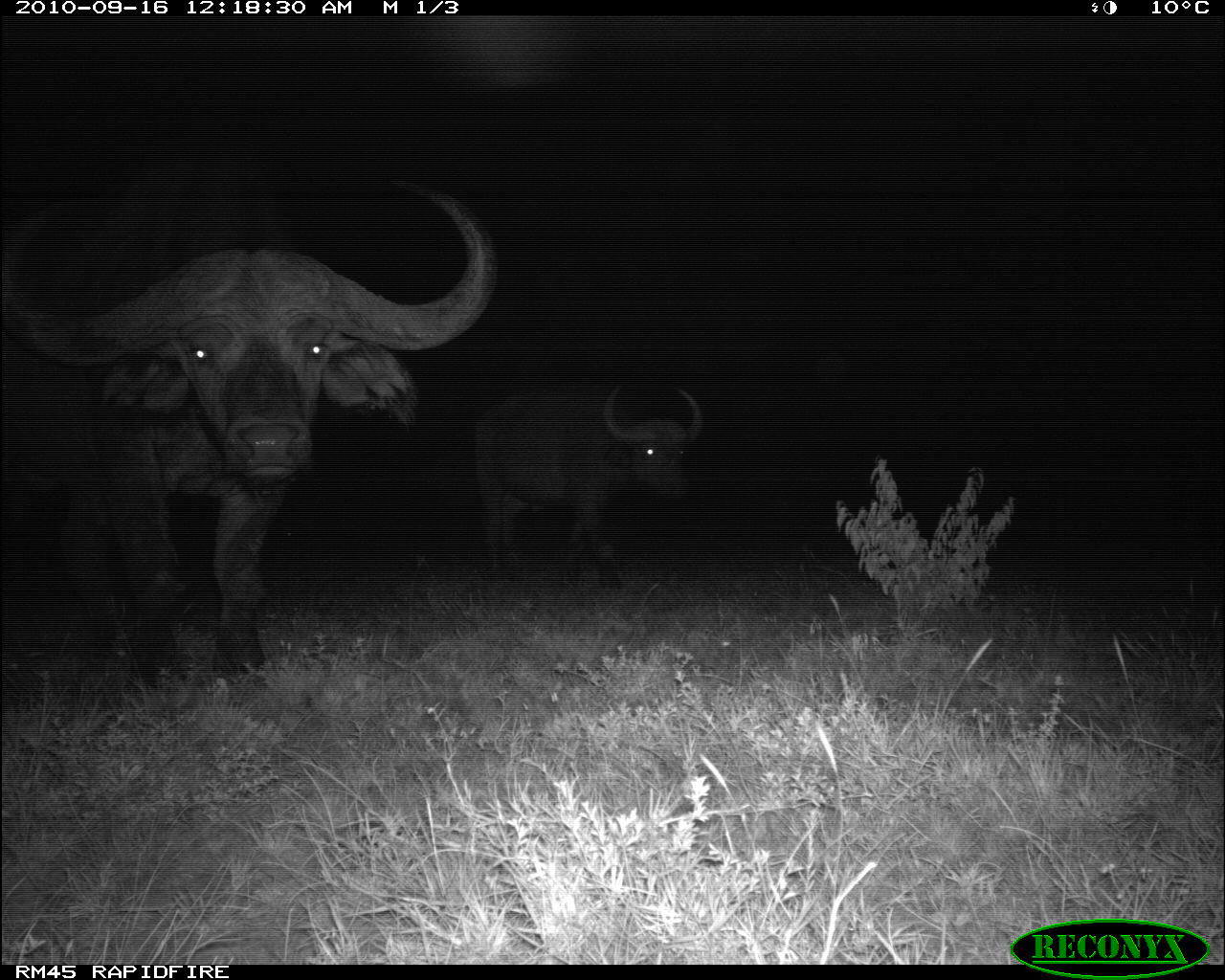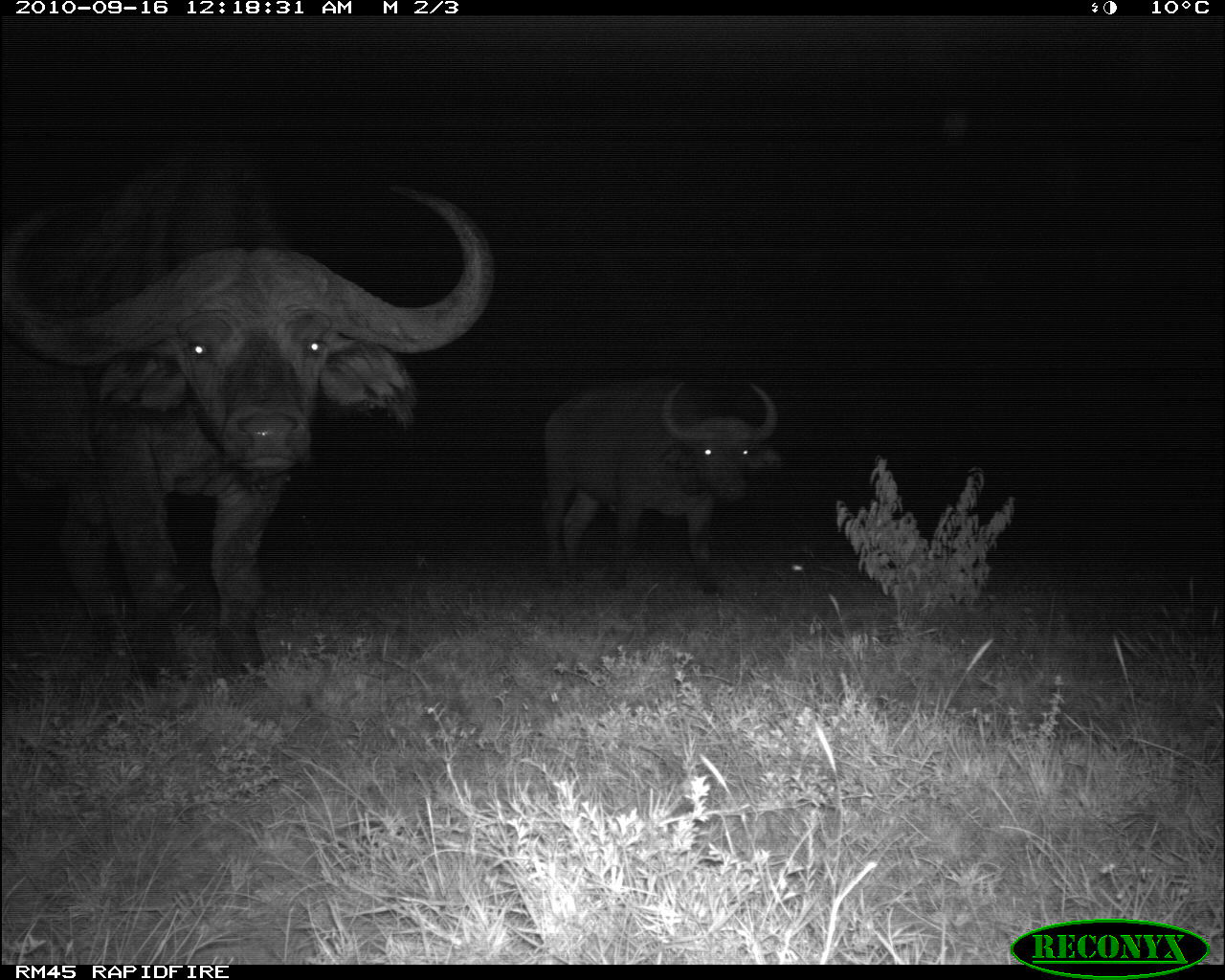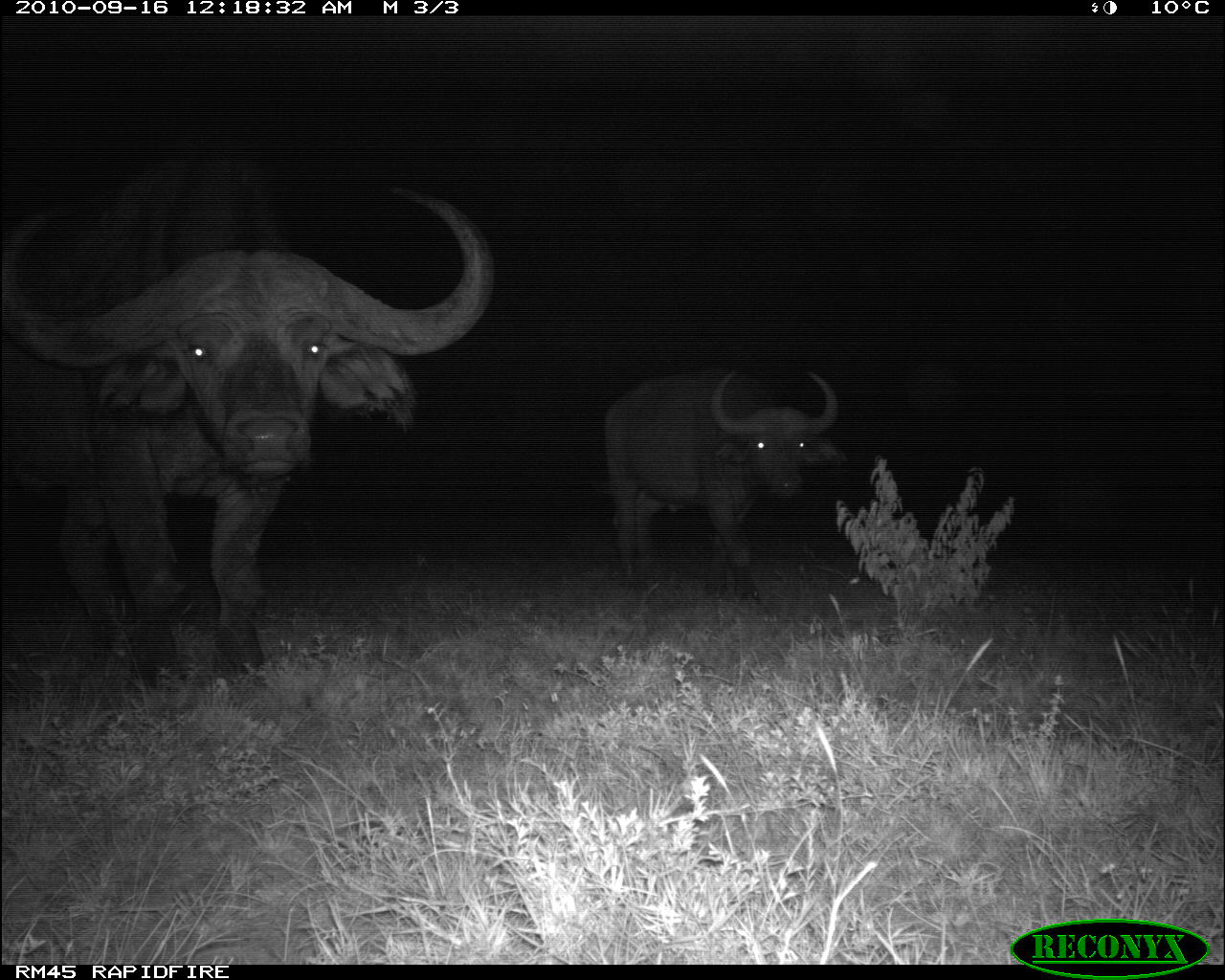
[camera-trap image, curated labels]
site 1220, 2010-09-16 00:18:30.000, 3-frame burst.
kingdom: Animalia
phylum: Chordata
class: Mammalia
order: Artiodactyla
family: Bovidae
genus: Syncerus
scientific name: Syncerus caffer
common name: african buffalo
Syncerus caffer (african buffalo), count 2.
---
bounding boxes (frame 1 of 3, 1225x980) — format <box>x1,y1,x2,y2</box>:
syncerus caffer: <box>3,138,493,679</box>; <box>480,382,704,592</box>